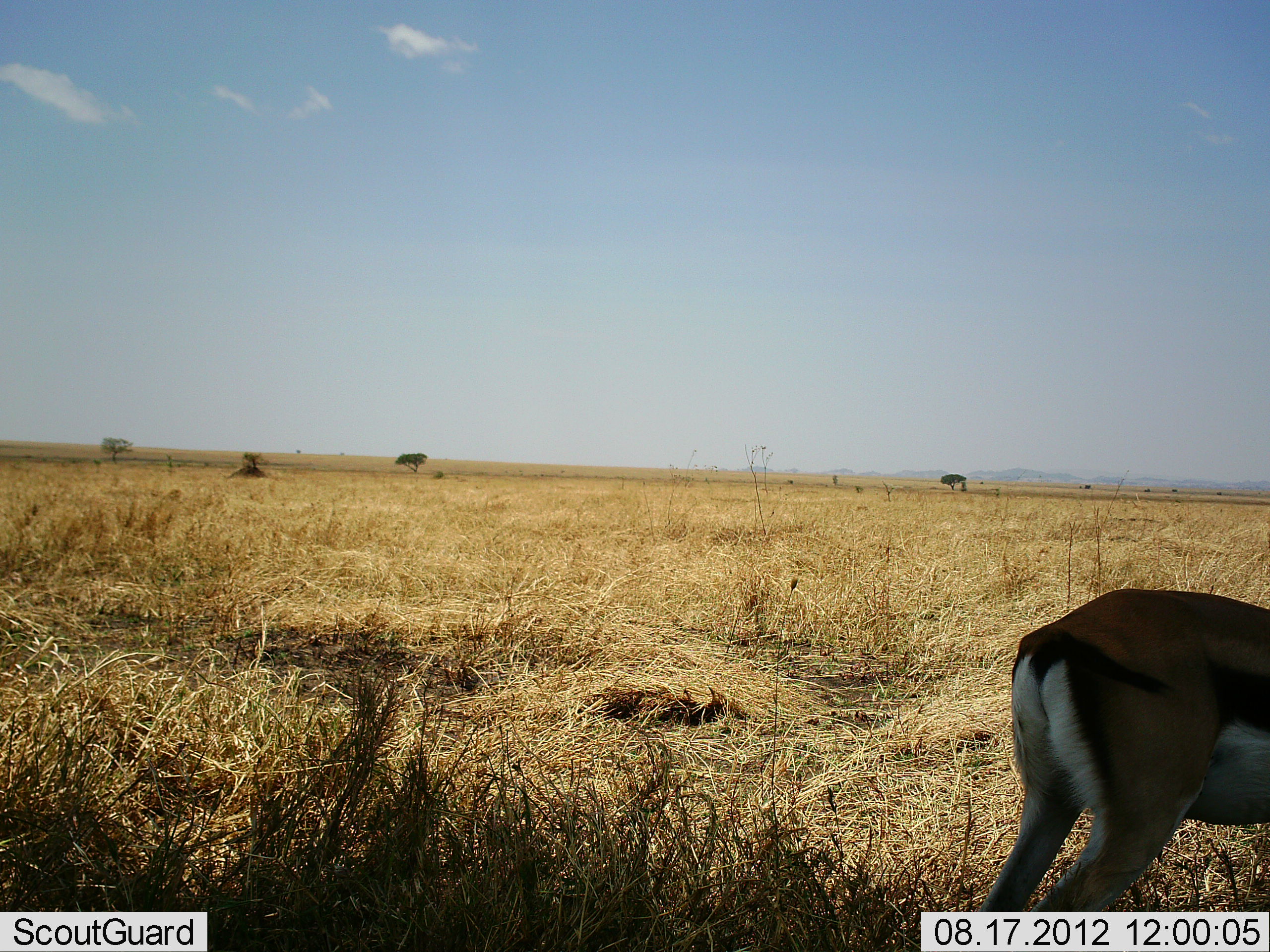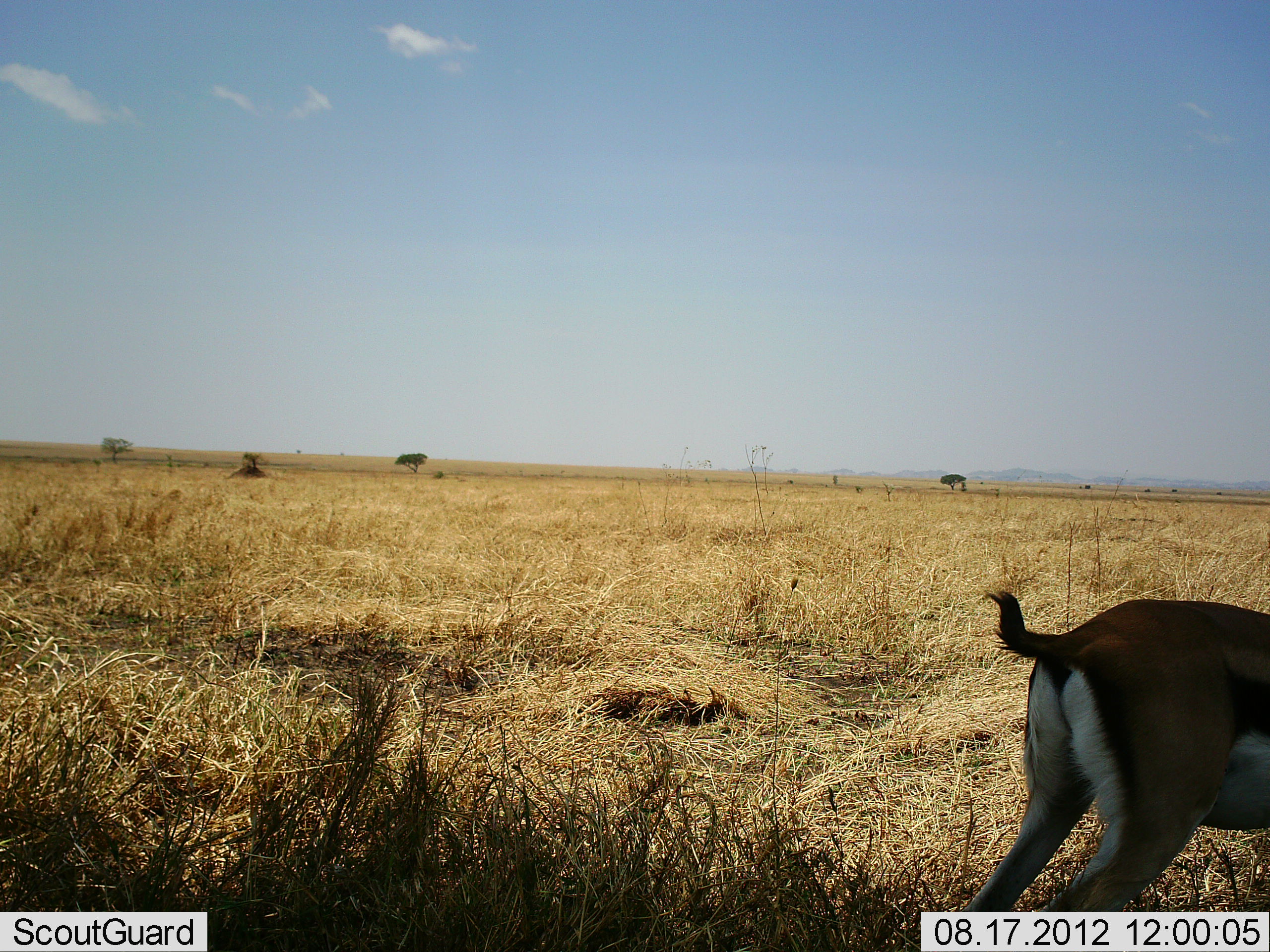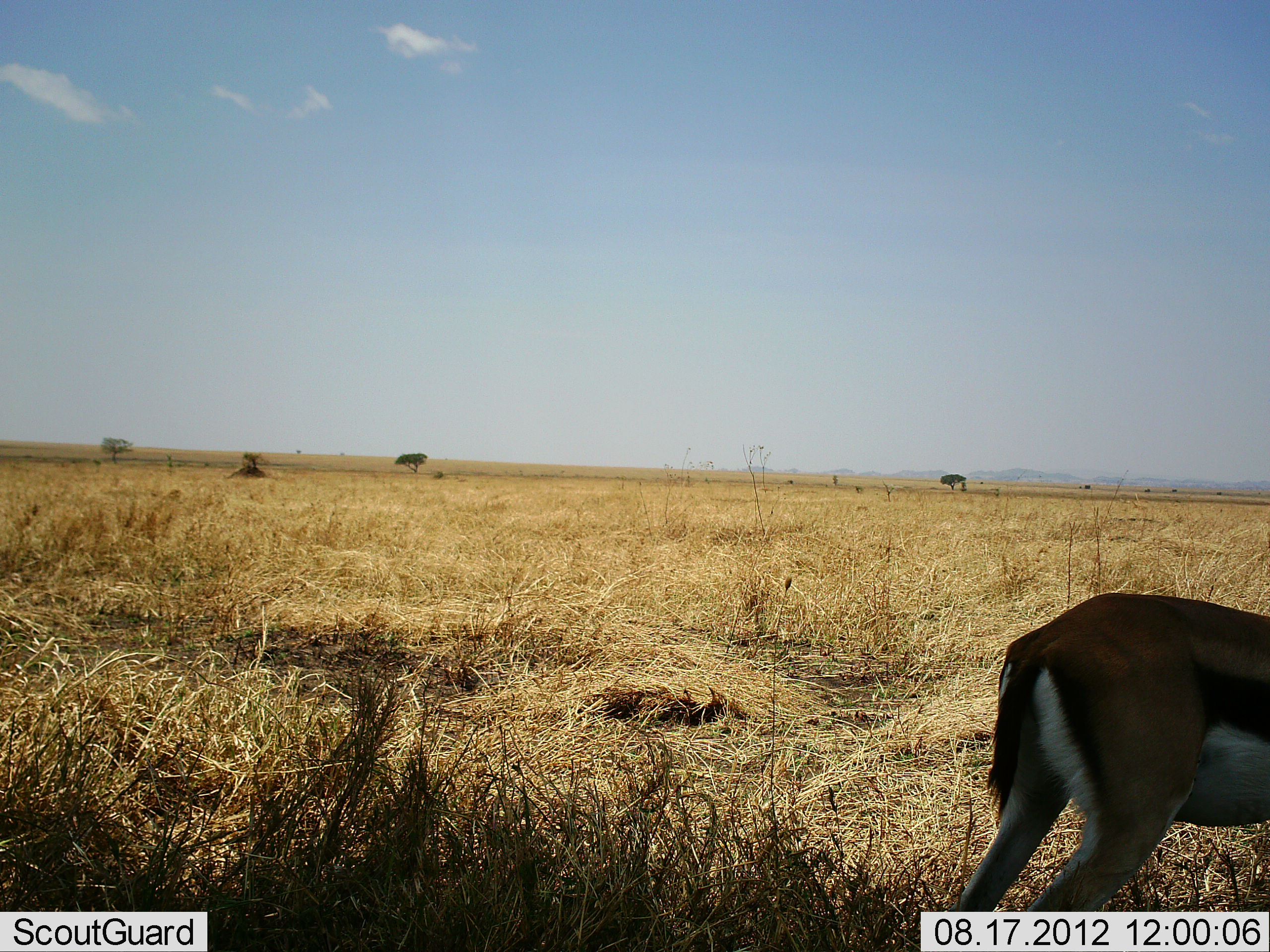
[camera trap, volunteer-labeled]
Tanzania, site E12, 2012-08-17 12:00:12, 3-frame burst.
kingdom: Animalia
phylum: Chordata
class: Mammalia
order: Artiodactyla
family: Bovidae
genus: Eudorcas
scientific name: Eudorcas thomsonii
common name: thomson's gazelle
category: gazellethomsons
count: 1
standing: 90%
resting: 0%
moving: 10%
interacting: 0%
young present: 0%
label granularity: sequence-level